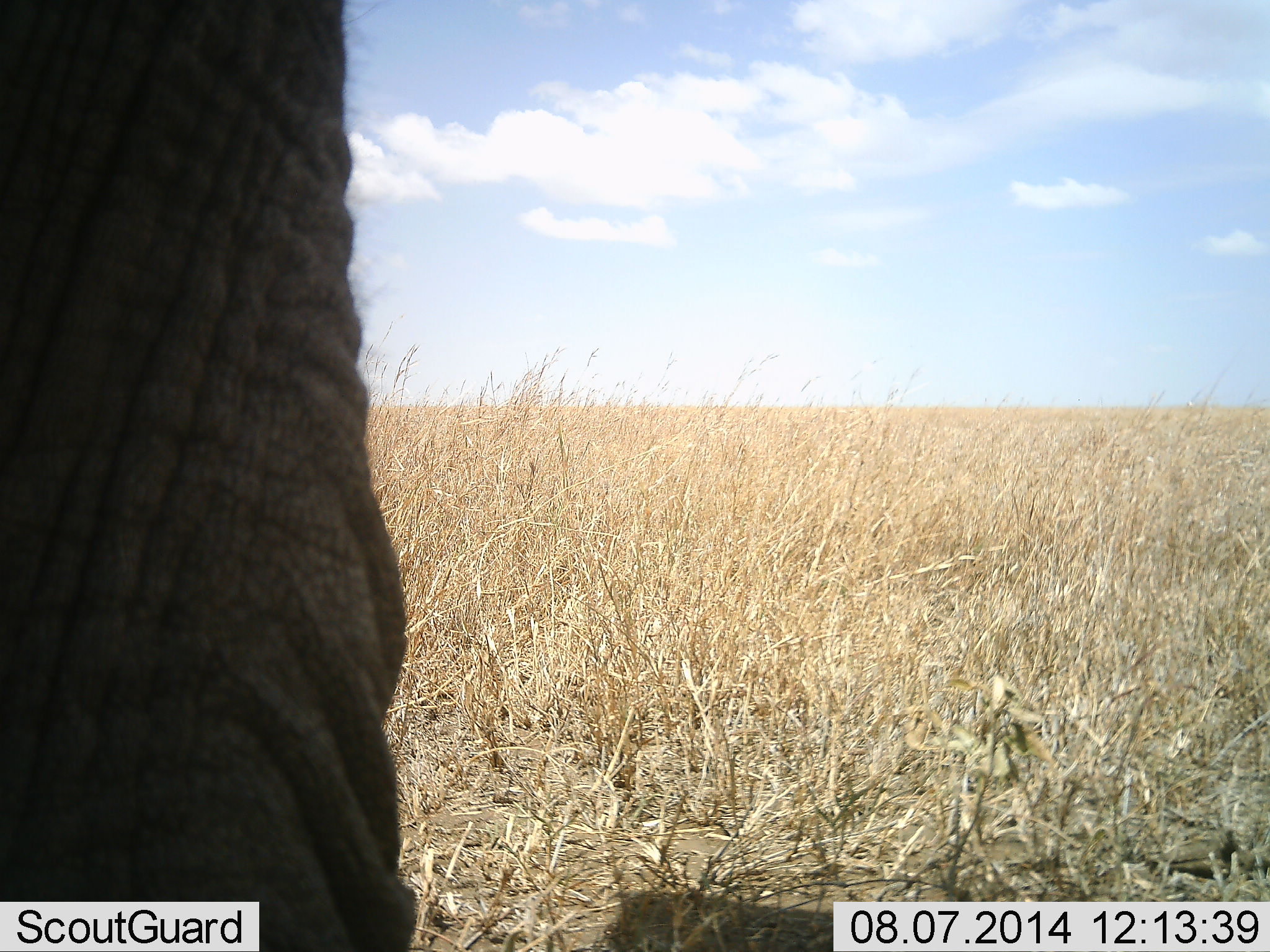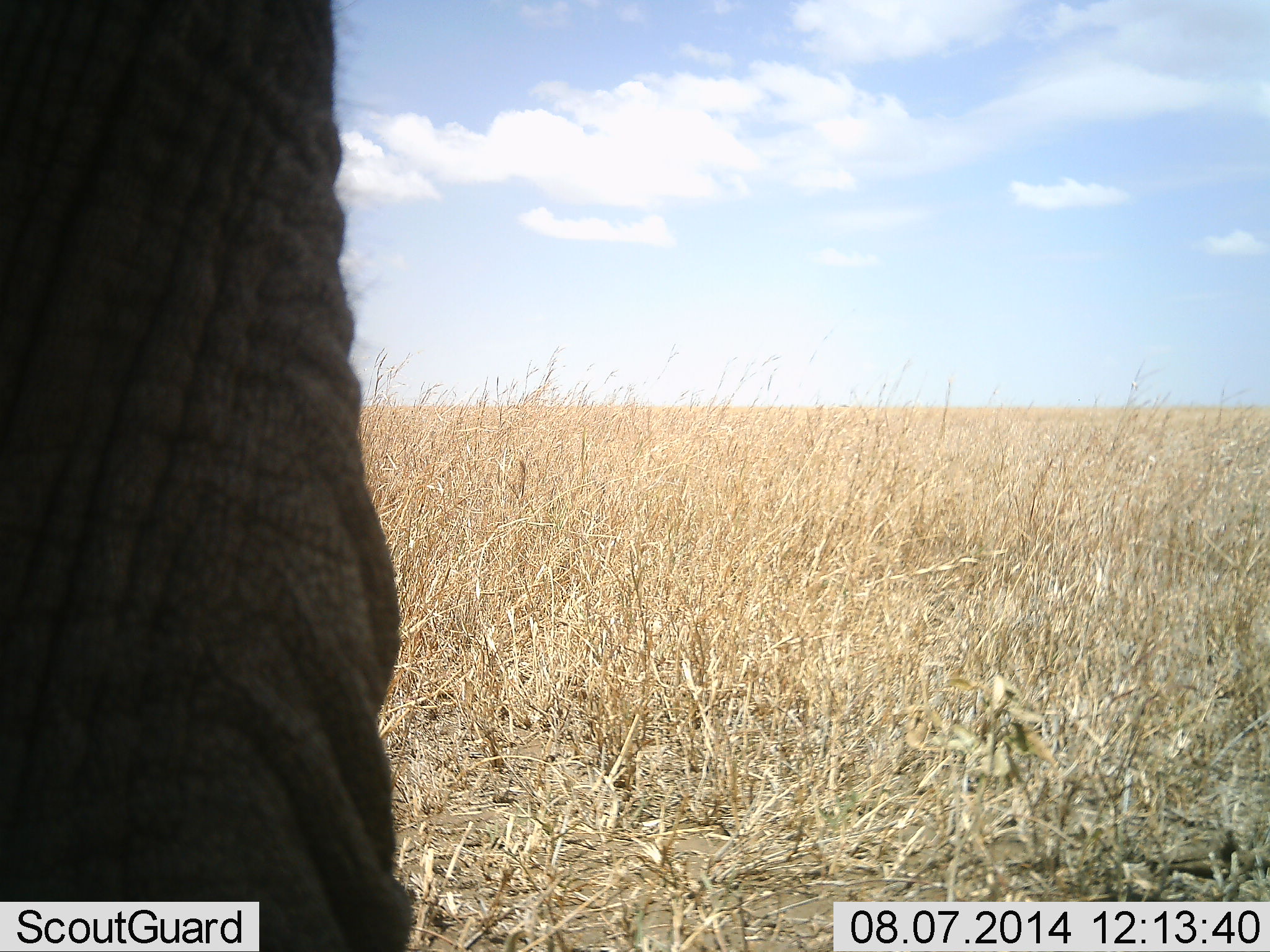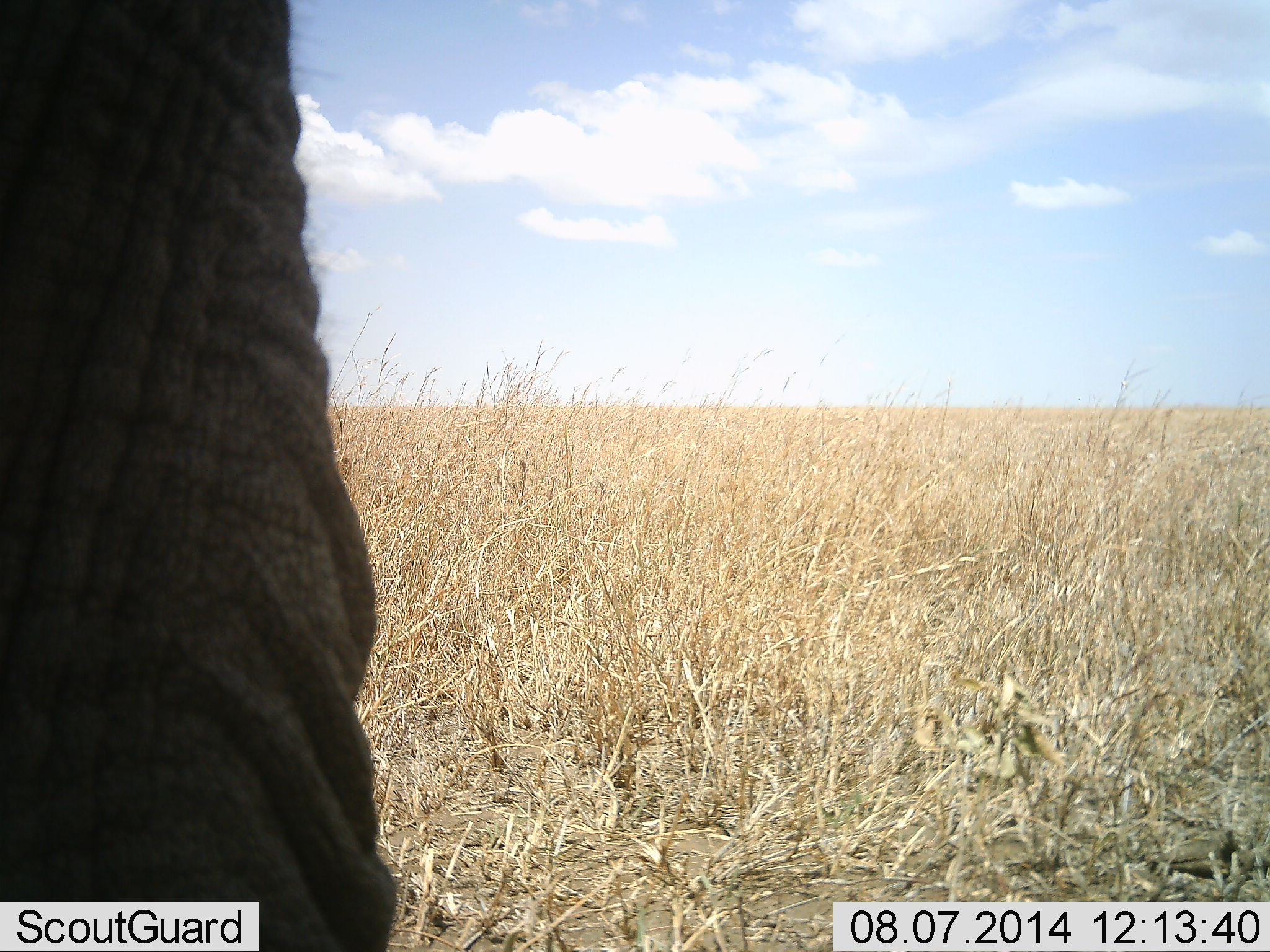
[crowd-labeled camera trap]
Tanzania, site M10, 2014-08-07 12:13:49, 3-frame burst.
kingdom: Animalia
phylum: Chordata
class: Mammalia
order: Proboscidea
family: Elephantidae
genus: Loxodonta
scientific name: Loxodonta africana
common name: african bush elephant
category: elephant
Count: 1.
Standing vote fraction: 100%.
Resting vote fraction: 0%.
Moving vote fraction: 0%.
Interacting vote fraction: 0%.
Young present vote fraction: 0%.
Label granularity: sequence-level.